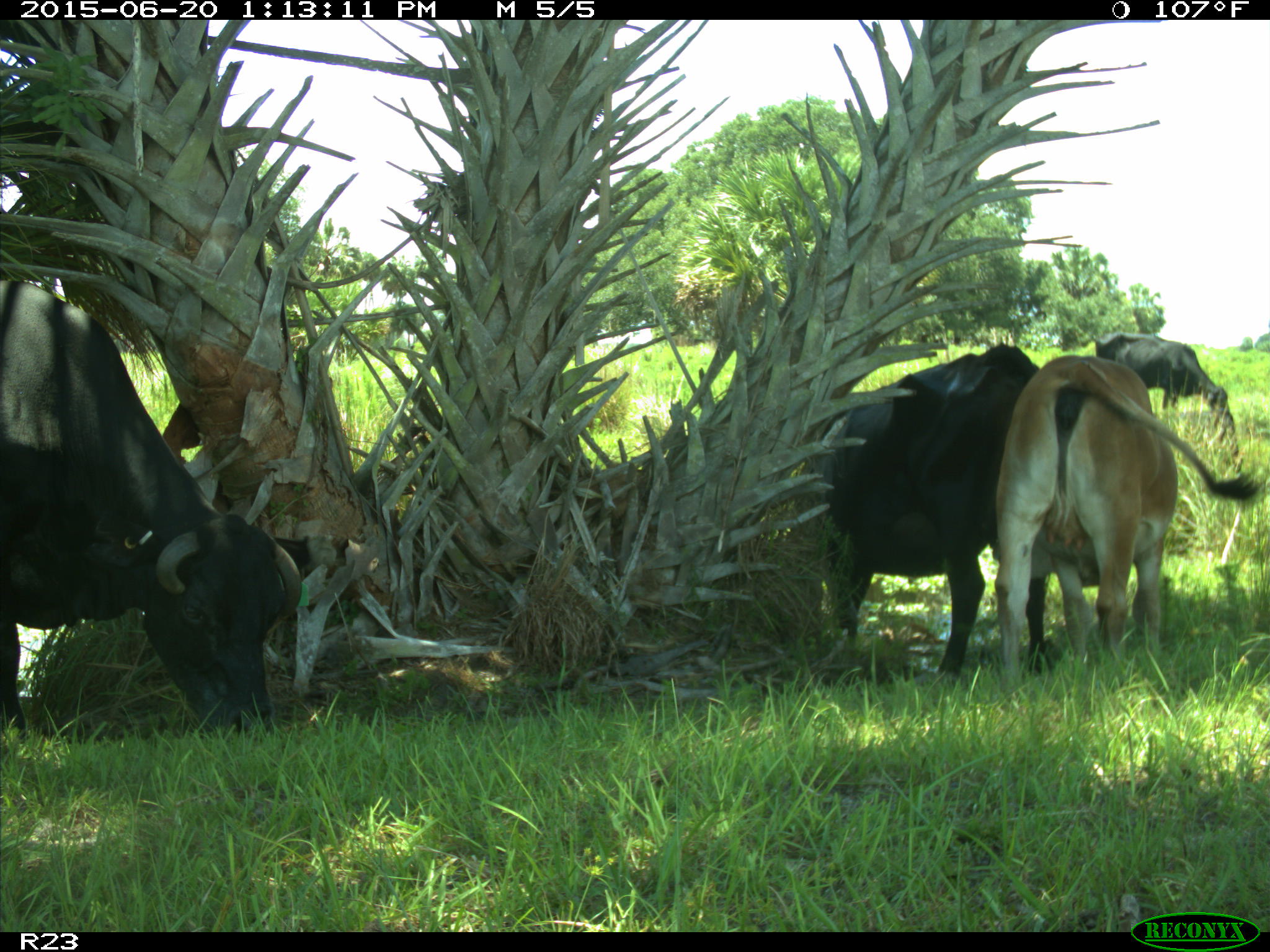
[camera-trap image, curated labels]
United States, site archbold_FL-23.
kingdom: Animalia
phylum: Chordata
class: Mammalia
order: Artiodactyla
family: Bovidae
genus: Bos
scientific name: Bos taurus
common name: domestic cow